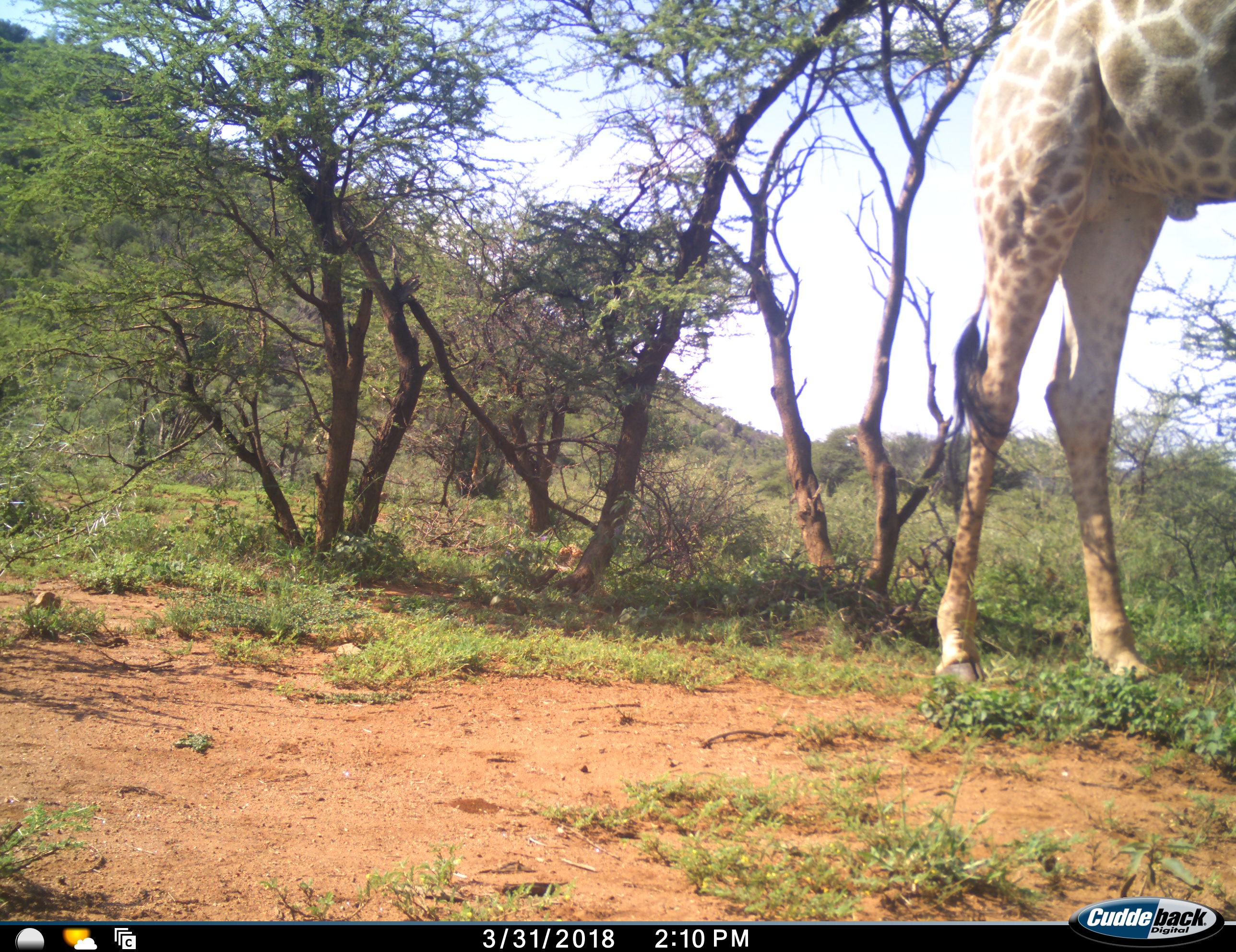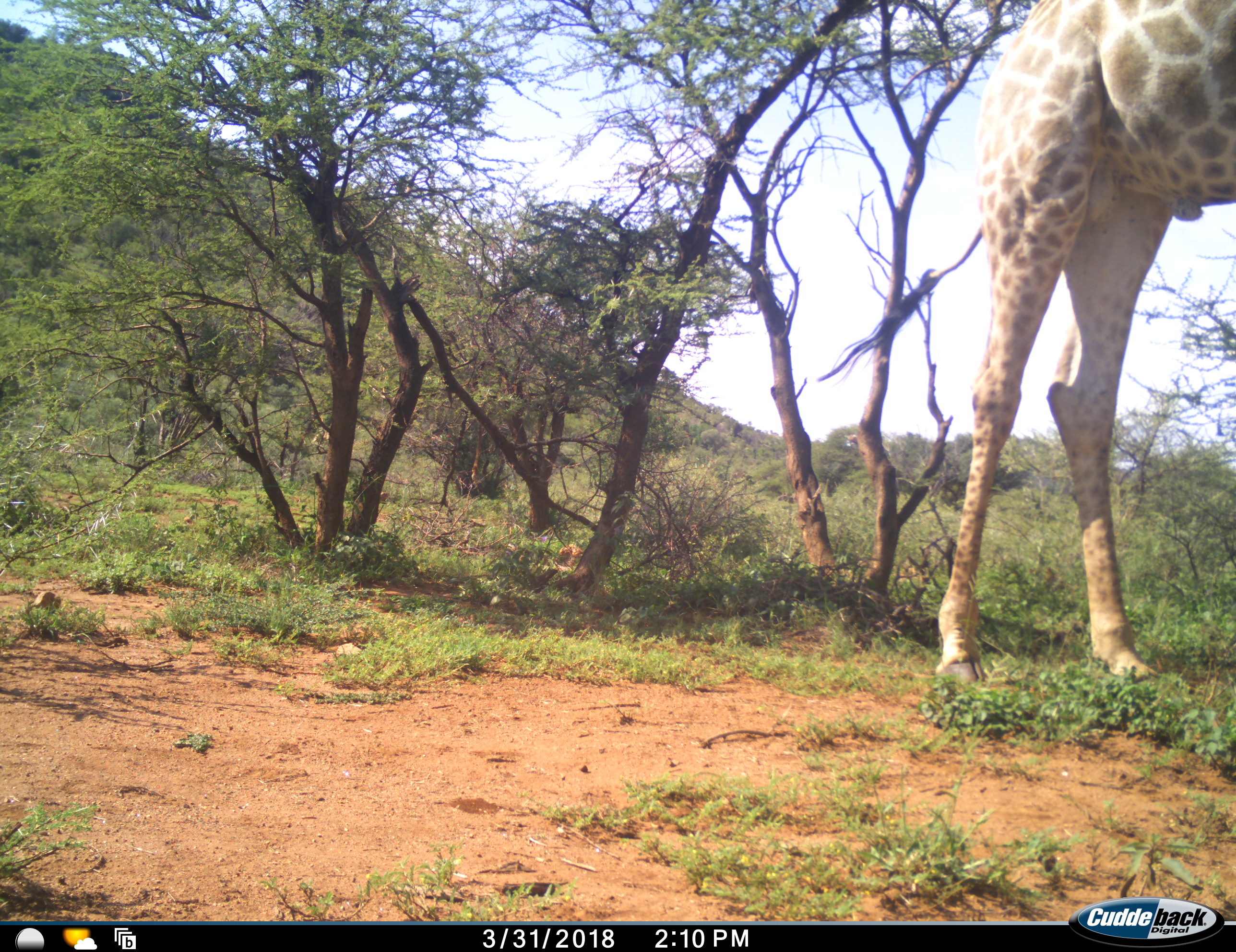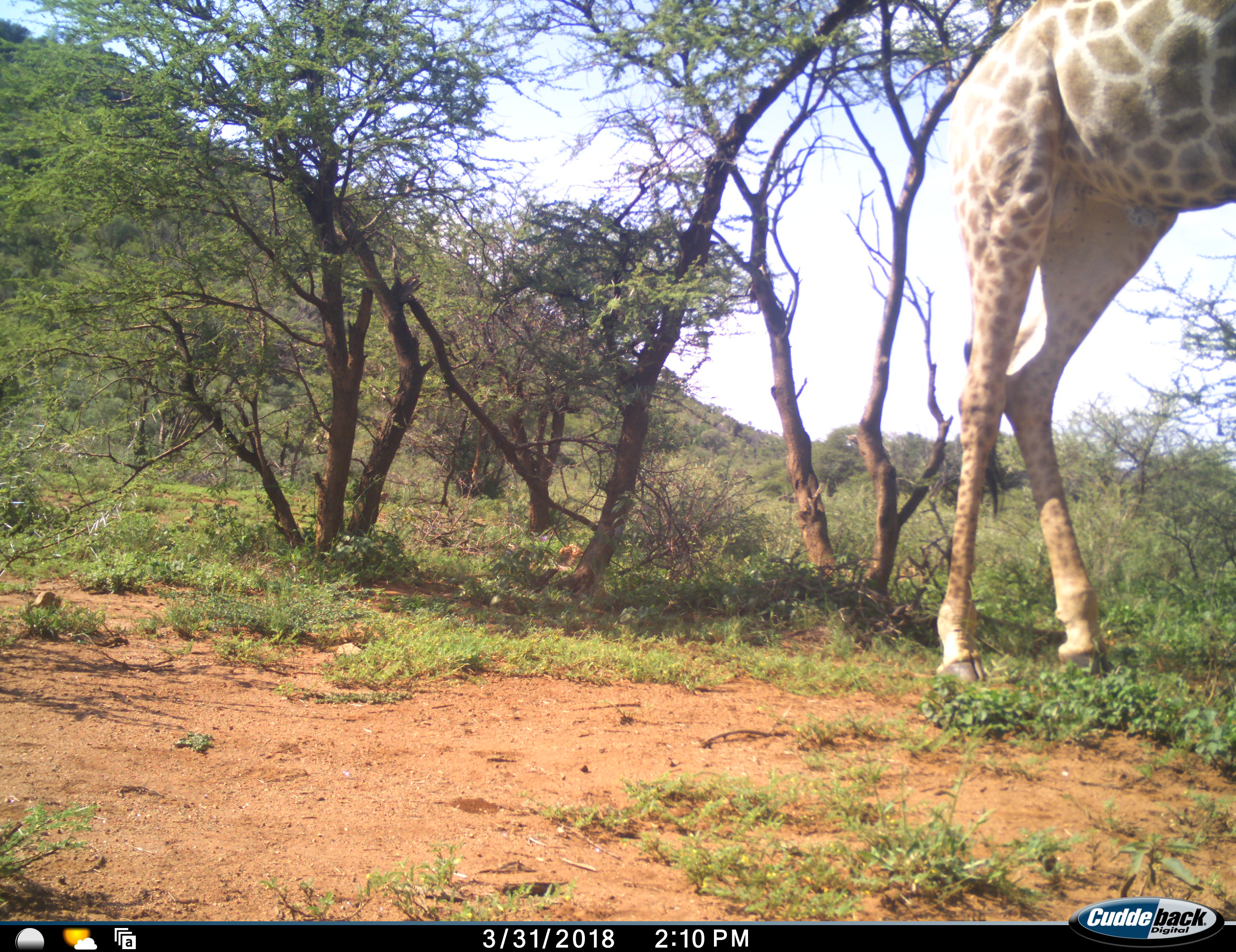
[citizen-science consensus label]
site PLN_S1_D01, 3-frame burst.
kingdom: Animalia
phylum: Chordata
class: Mammalia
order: Artiodactyla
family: Giraffidae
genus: Giraffa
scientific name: Giraffa camelopardalis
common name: giraffe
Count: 1.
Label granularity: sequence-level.